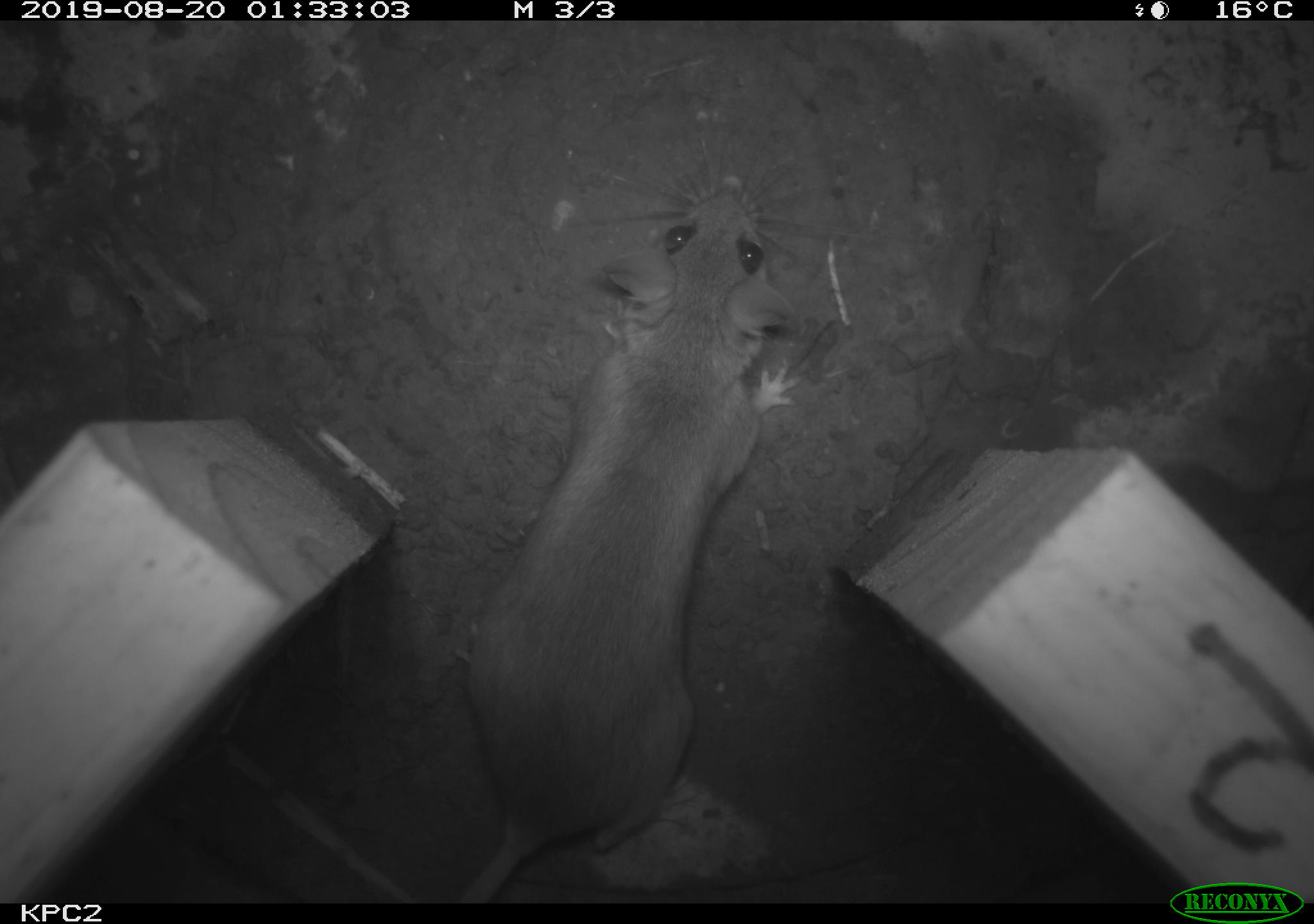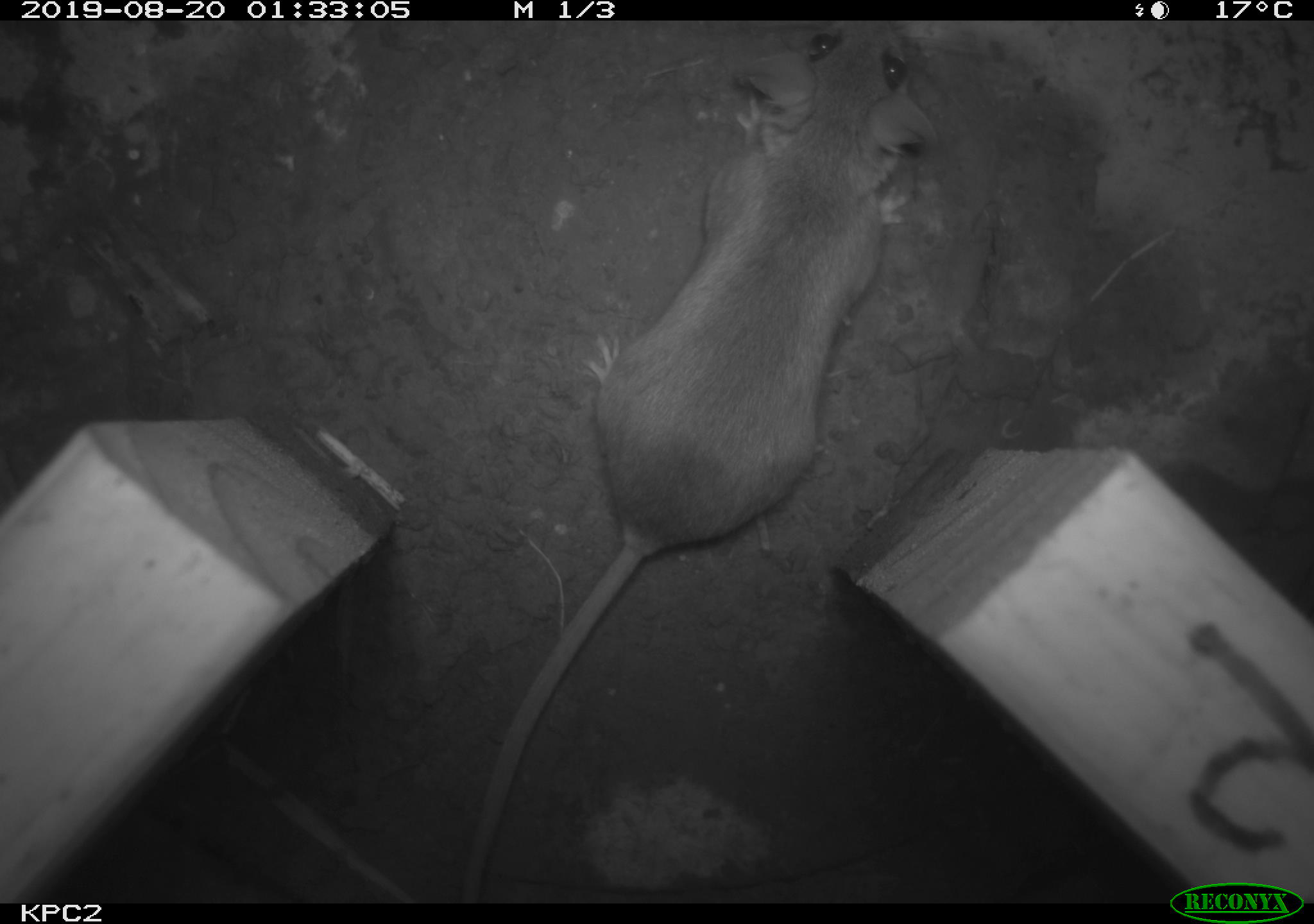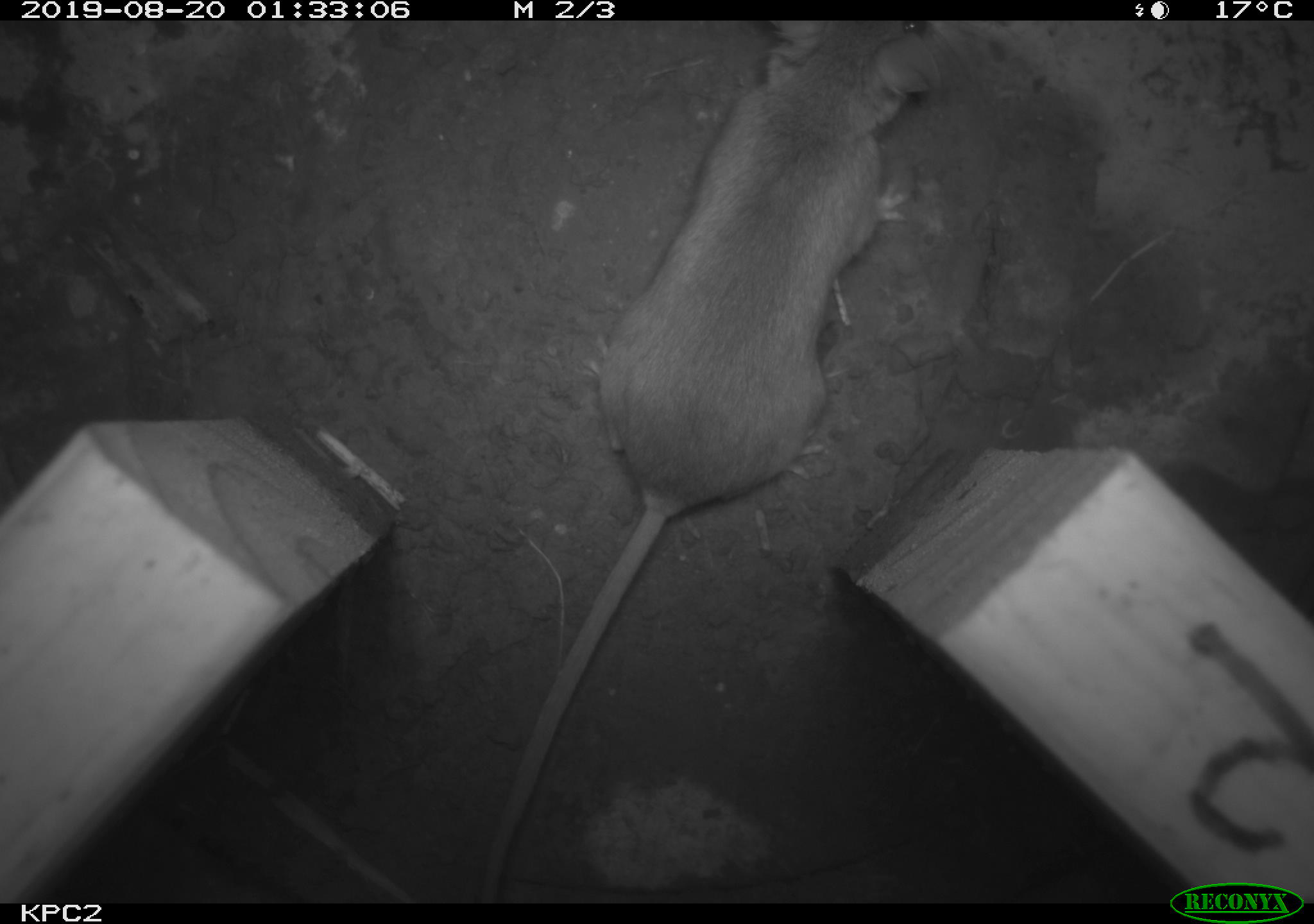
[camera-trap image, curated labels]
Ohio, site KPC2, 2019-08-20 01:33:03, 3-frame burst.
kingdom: Animalia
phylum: Chordata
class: Mammalia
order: Rodentia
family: Cricetidae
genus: Peromyscus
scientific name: Peromyscus leucopus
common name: white-footed mouse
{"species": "white-footed mouse (Peromyscus leucopus)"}